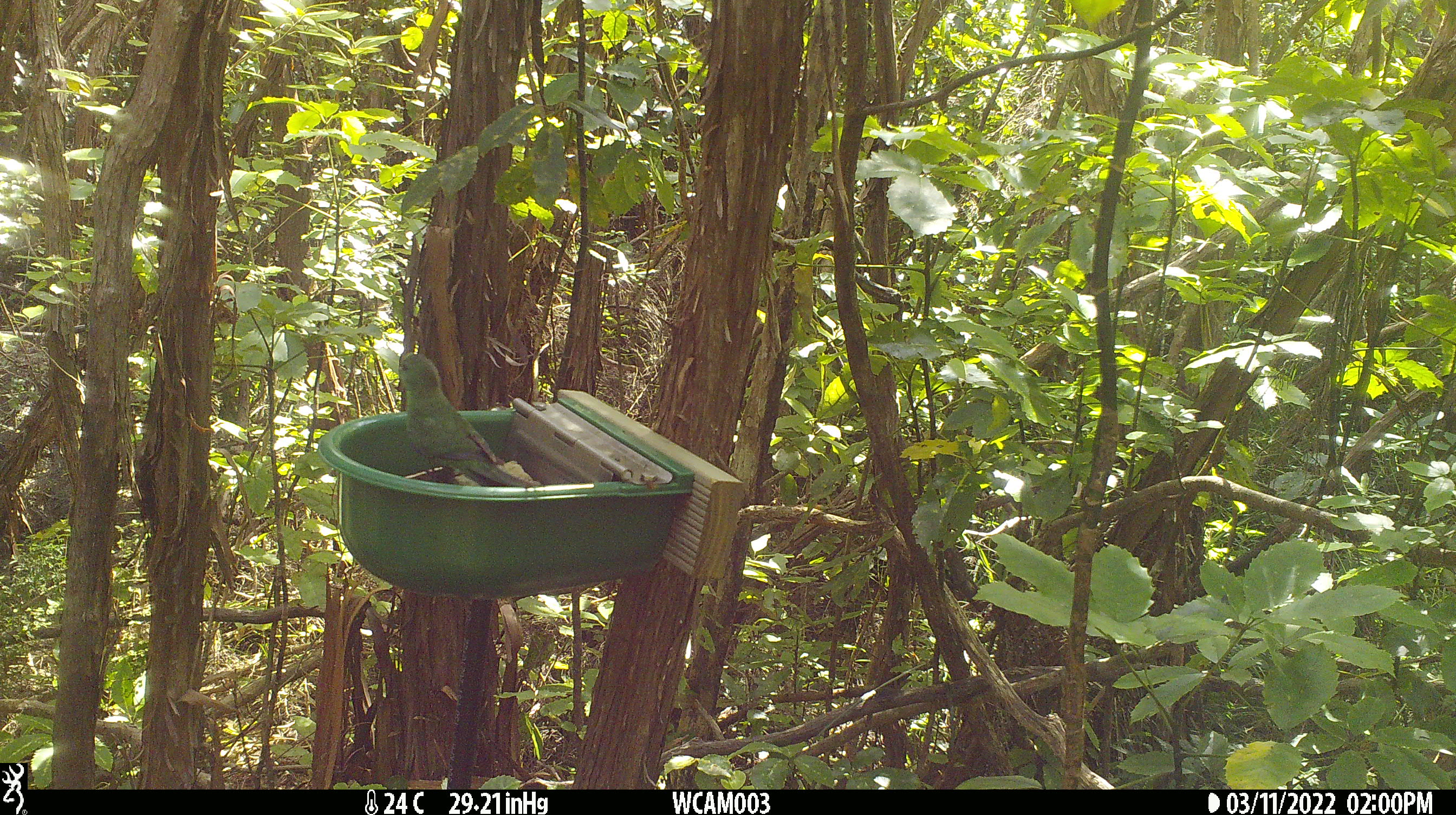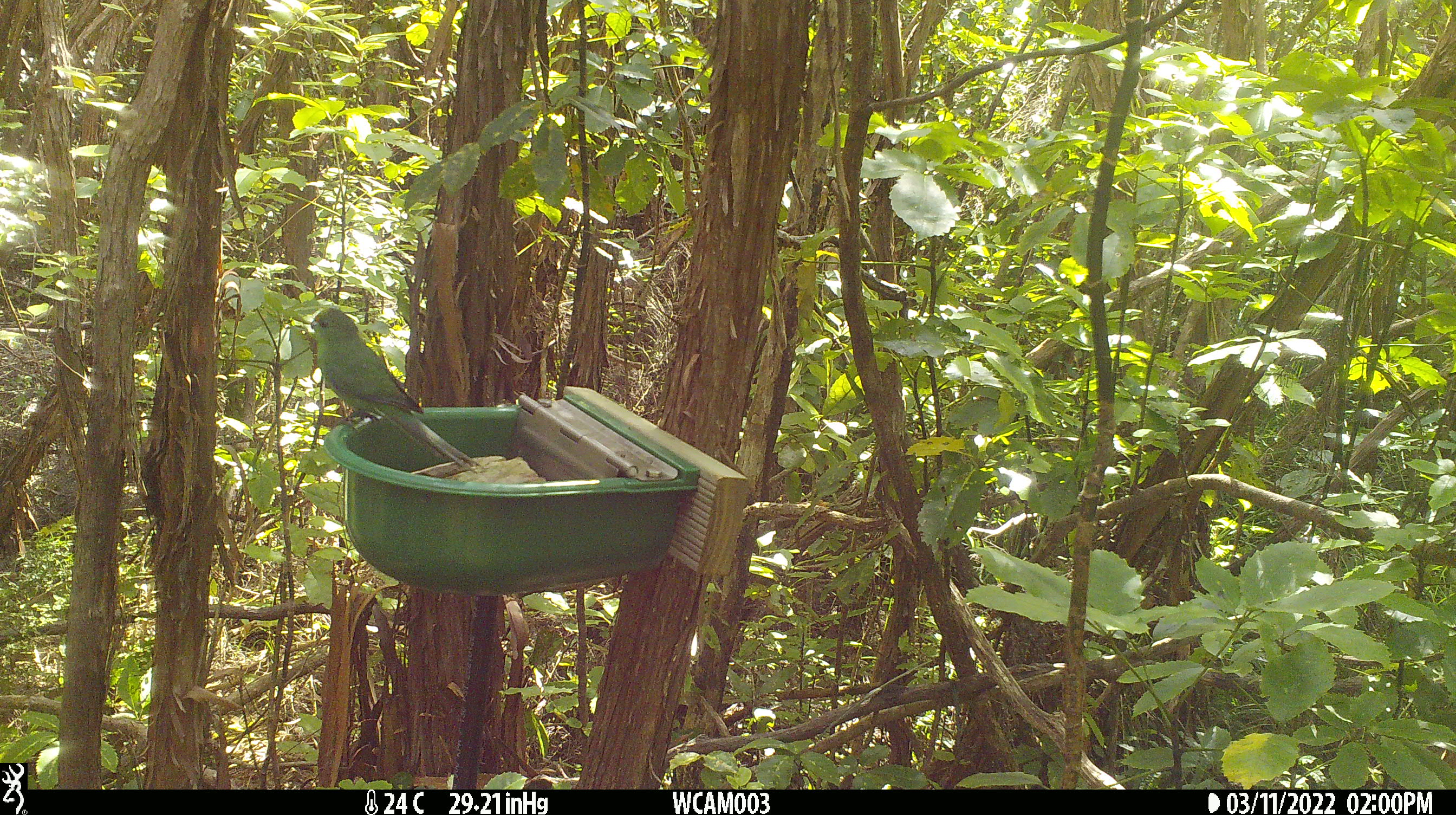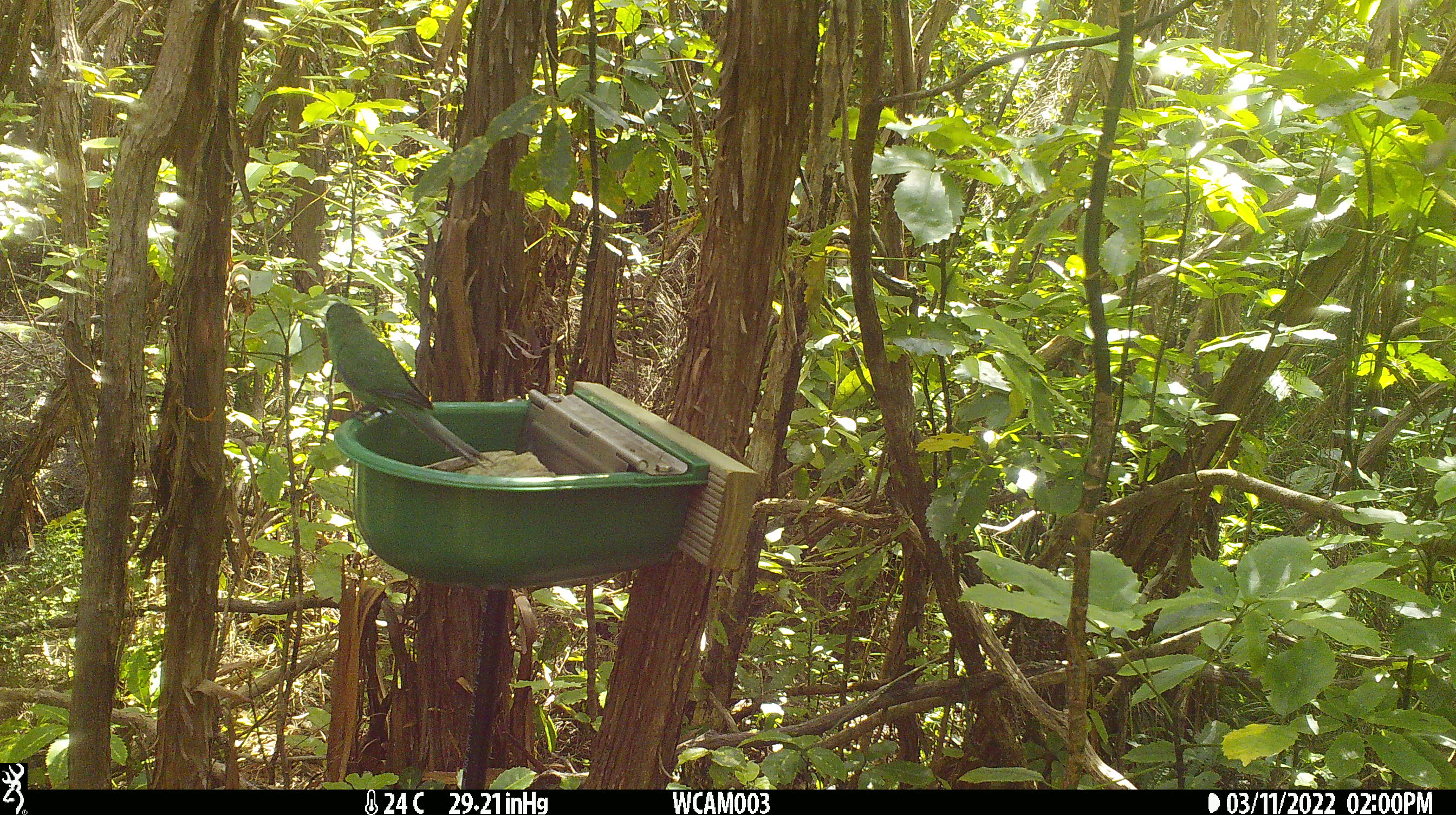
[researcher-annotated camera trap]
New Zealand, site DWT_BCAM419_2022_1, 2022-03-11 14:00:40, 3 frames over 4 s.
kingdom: Animalia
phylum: Chordata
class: Aves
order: Psittaciformes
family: Psittaculidae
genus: Cyanoramphus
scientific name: Cyanoramphus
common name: parakeet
Parakeet (Cyanoramphus).